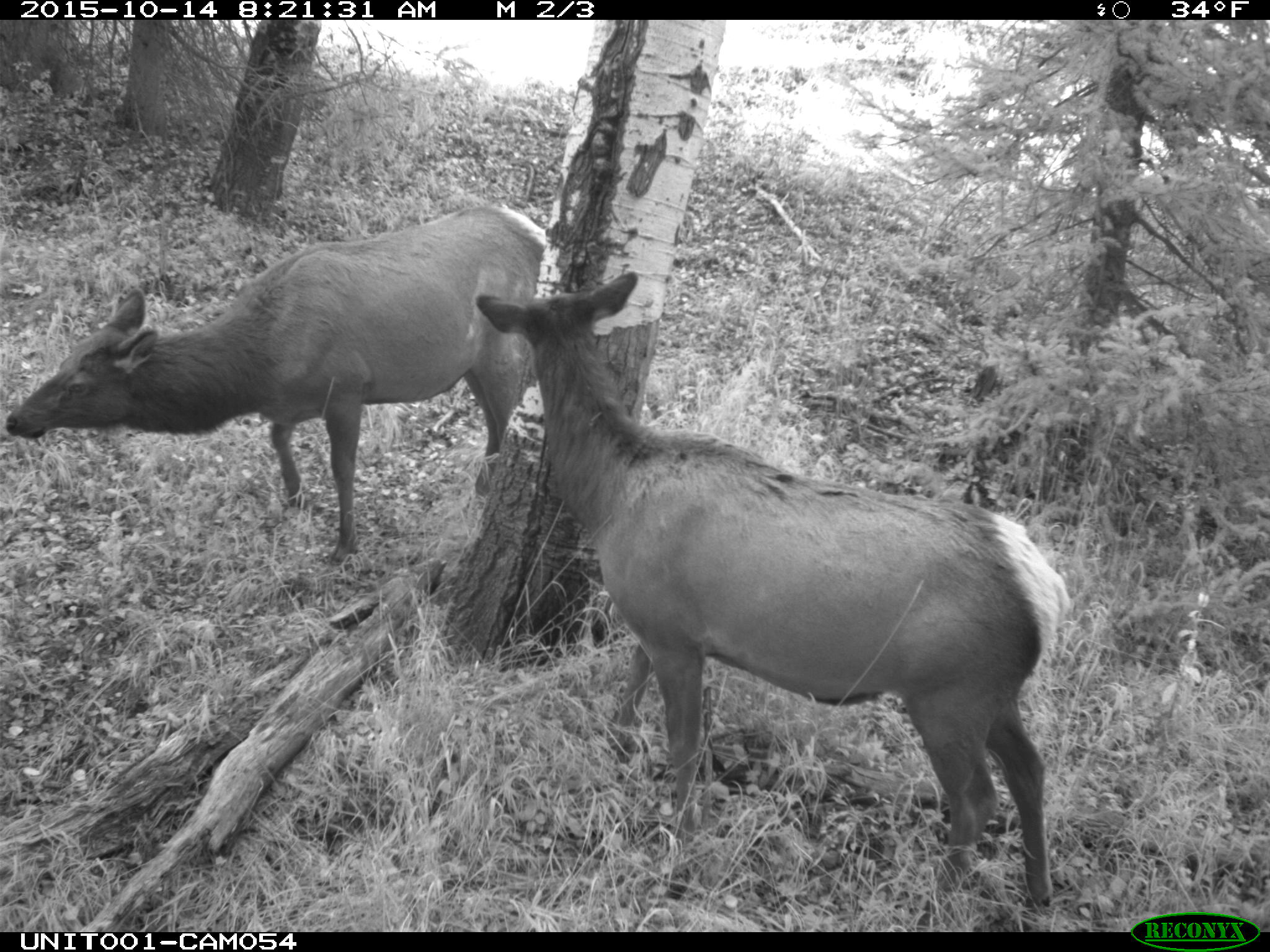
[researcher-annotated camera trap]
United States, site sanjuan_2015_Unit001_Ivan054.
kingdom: Animalia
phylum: Chordata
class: Mammalia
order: Artiodactyla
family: Cervidae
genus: Cervus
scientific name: Cervus elaphus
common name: red deer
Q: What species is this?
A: Cervus elaphus (red deer).